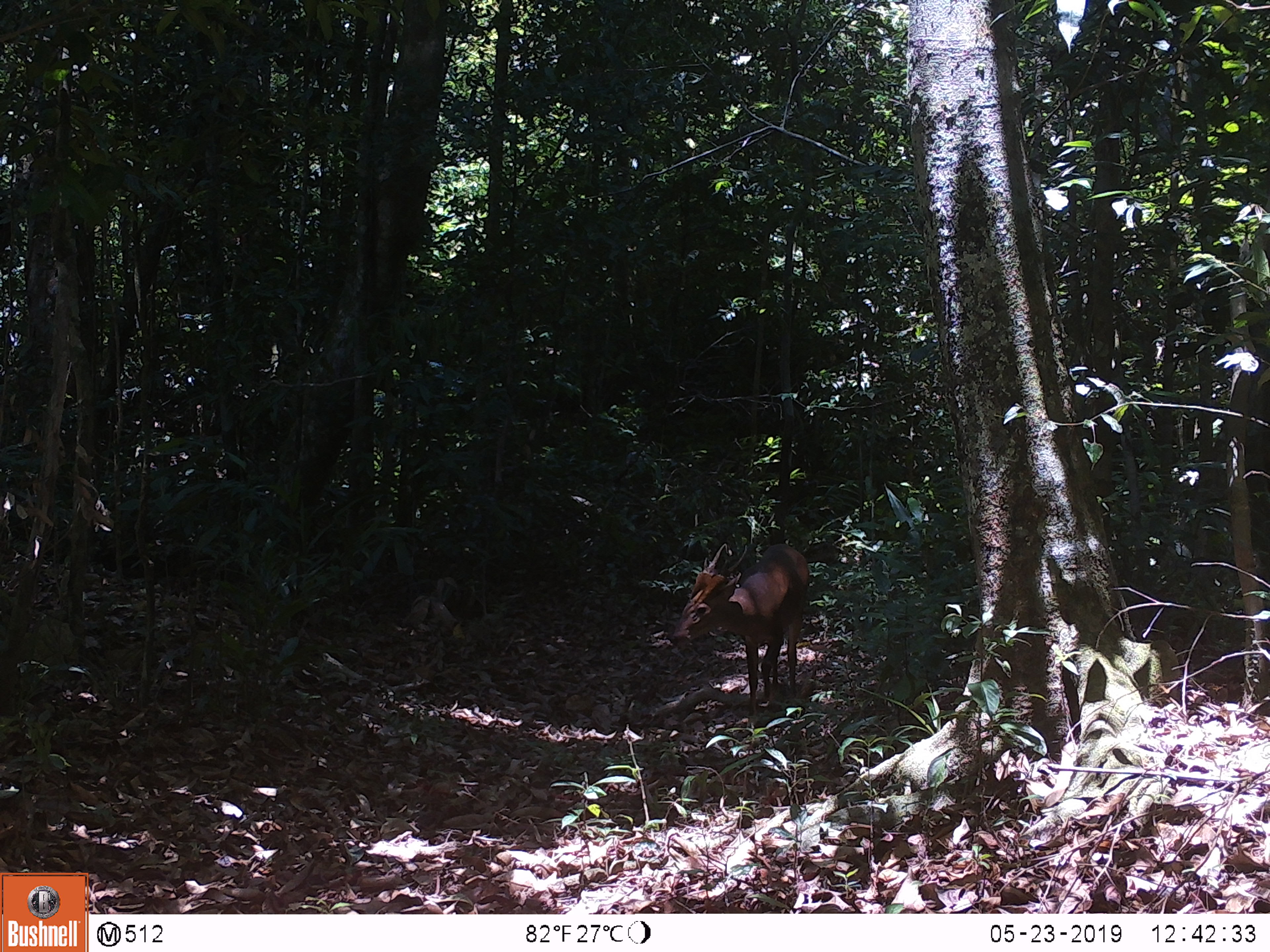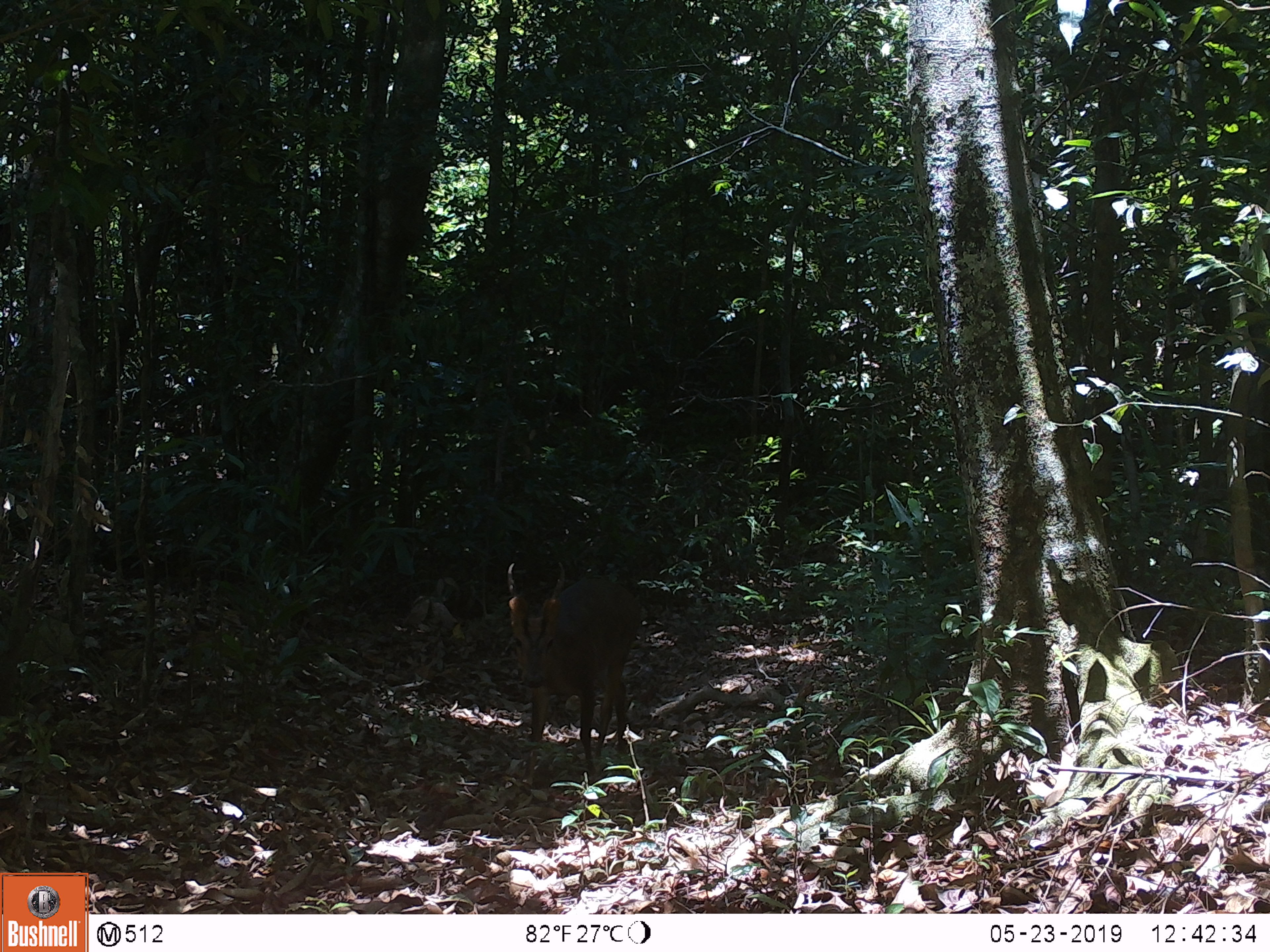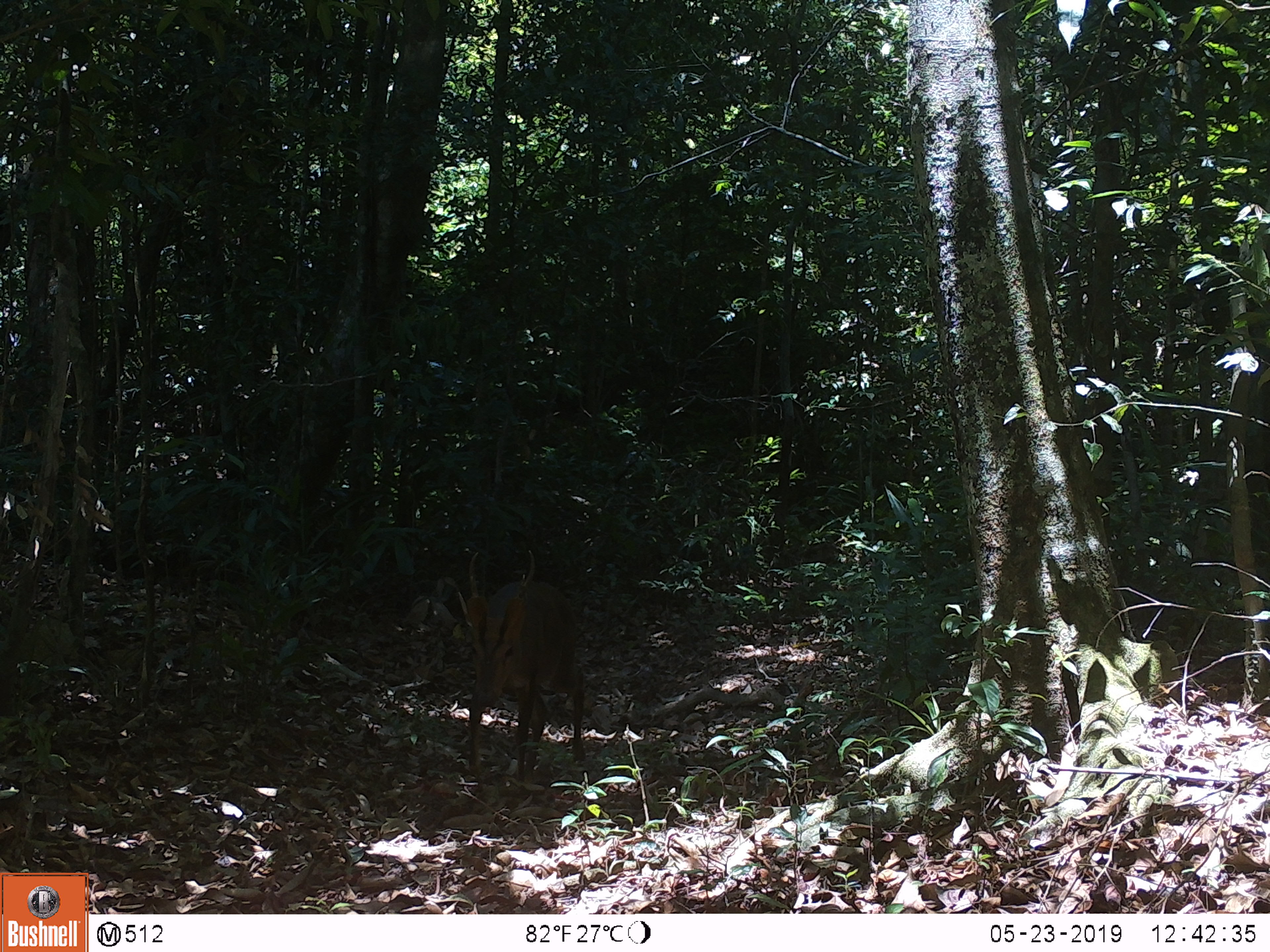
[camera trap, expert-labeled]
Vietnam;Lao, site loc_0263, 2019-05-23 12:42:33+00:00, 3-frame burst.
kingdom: Animalia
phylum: Chordata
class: Mammalia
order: Artiodactyla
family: Cervidae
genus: Muntiacus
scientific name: Muntiacus vuquangensis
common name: large-antlered muntjac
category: large antlered muntjac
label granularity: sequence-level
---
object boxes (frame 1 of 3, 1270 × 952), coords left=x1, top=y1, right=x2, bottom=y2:
large antlered muntjac: left=668, top=543, right=810, bottom=727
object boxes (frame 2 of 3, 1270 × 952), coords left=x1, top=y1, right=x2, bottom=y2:
large antlered muntjac: left=504, top=559, right=642, bottom=785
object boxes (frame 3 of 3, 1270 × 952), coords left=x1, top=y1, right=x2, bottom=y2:
large antlered muntjac: left=456, top=549, right=585, bottom=780